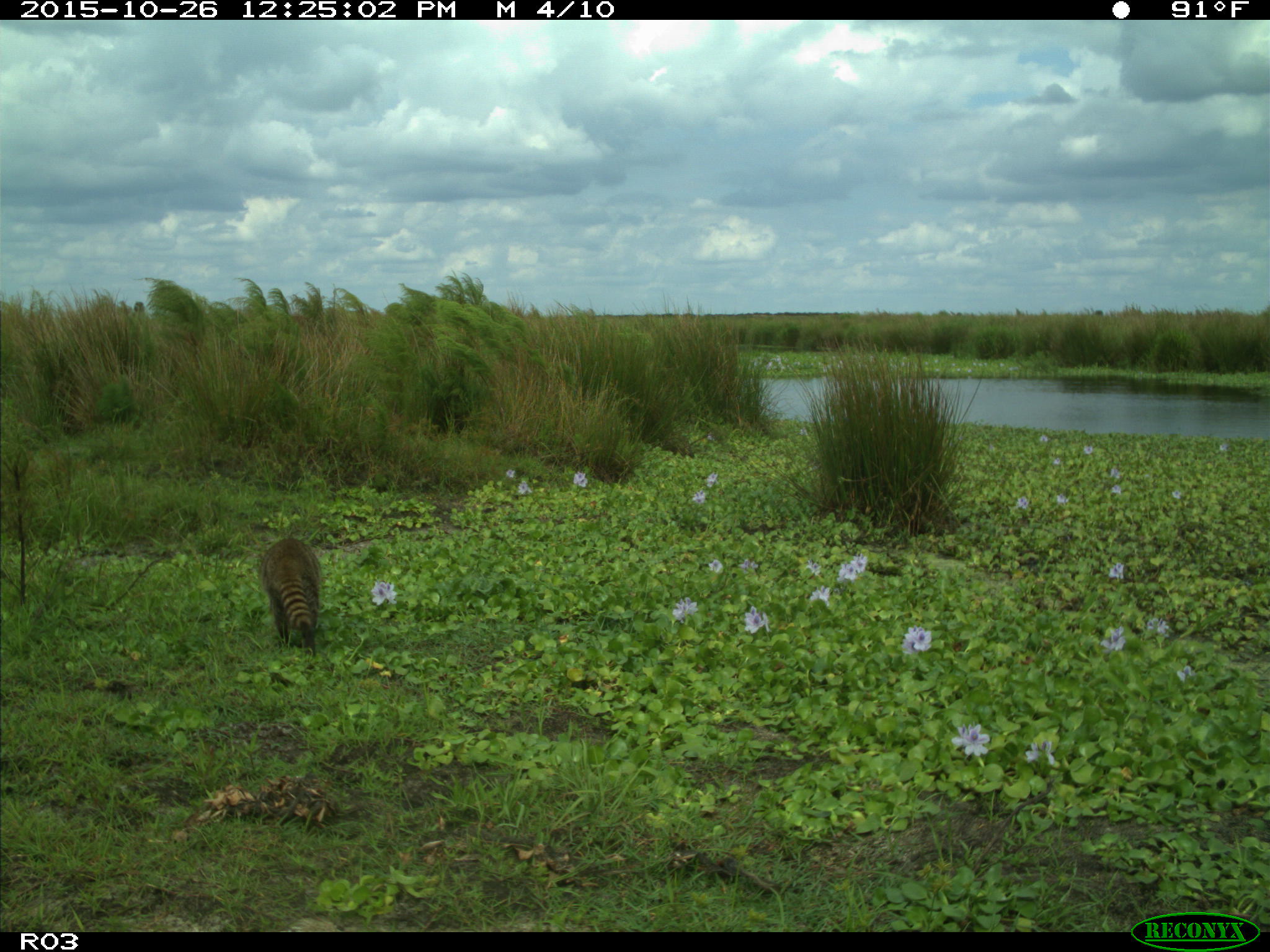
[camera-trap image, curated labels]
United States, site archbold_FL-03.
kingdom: Animalia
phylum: Chordata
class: Mammalia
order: Carnivora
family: Procyonidae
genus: Procyon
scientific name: Procyon lotor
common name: common raccoon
Procyon lotor (common raccoon).